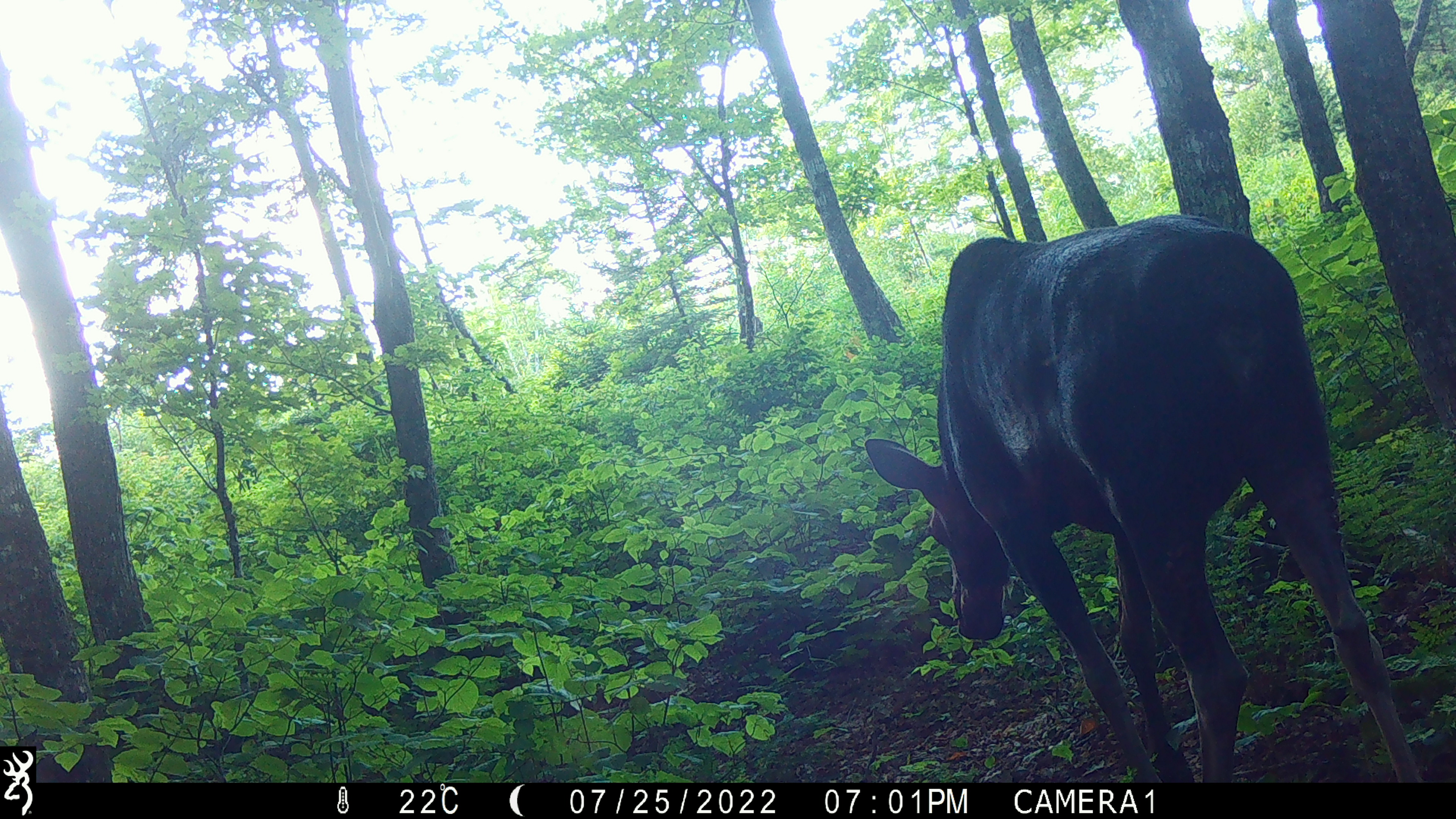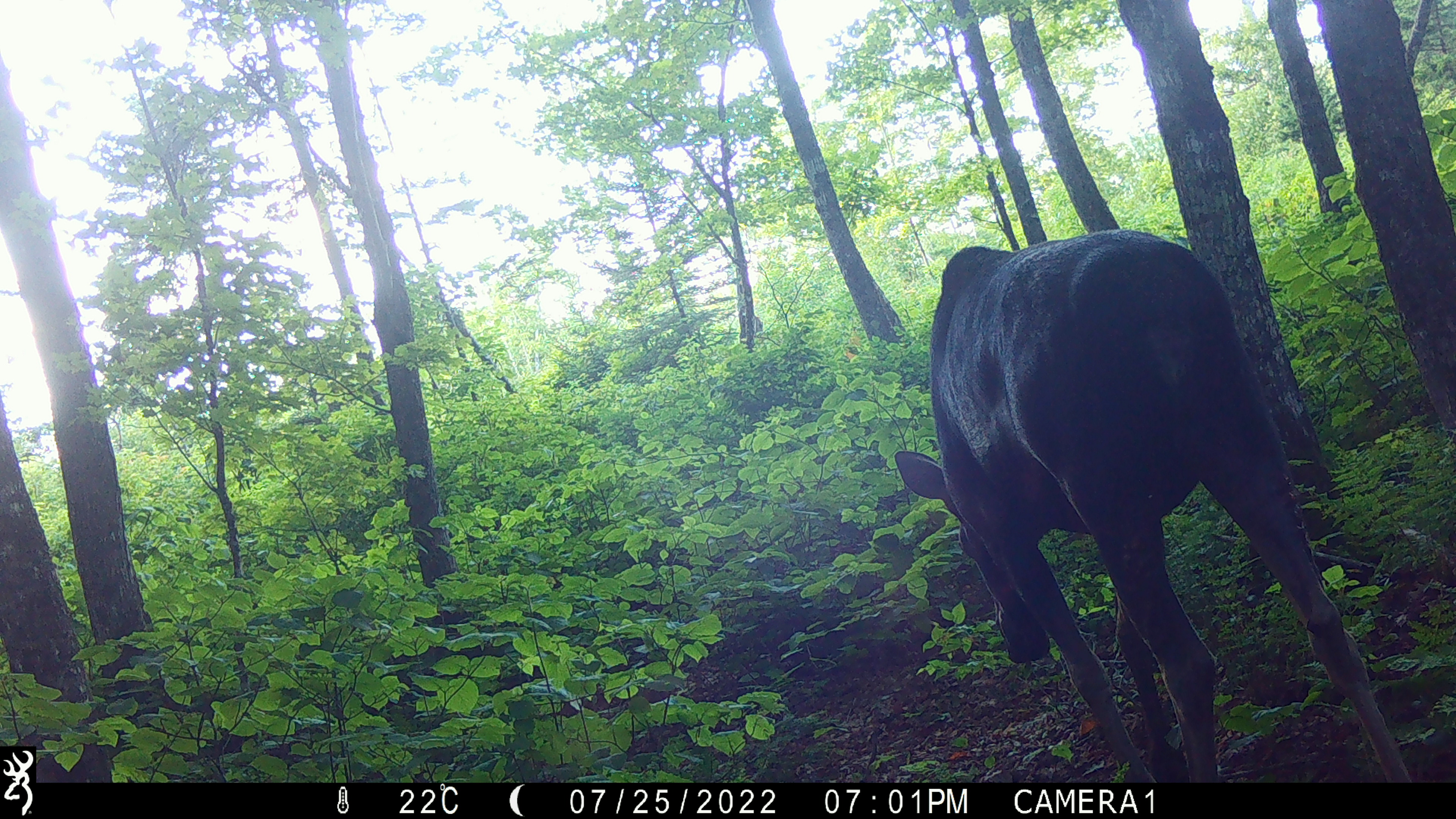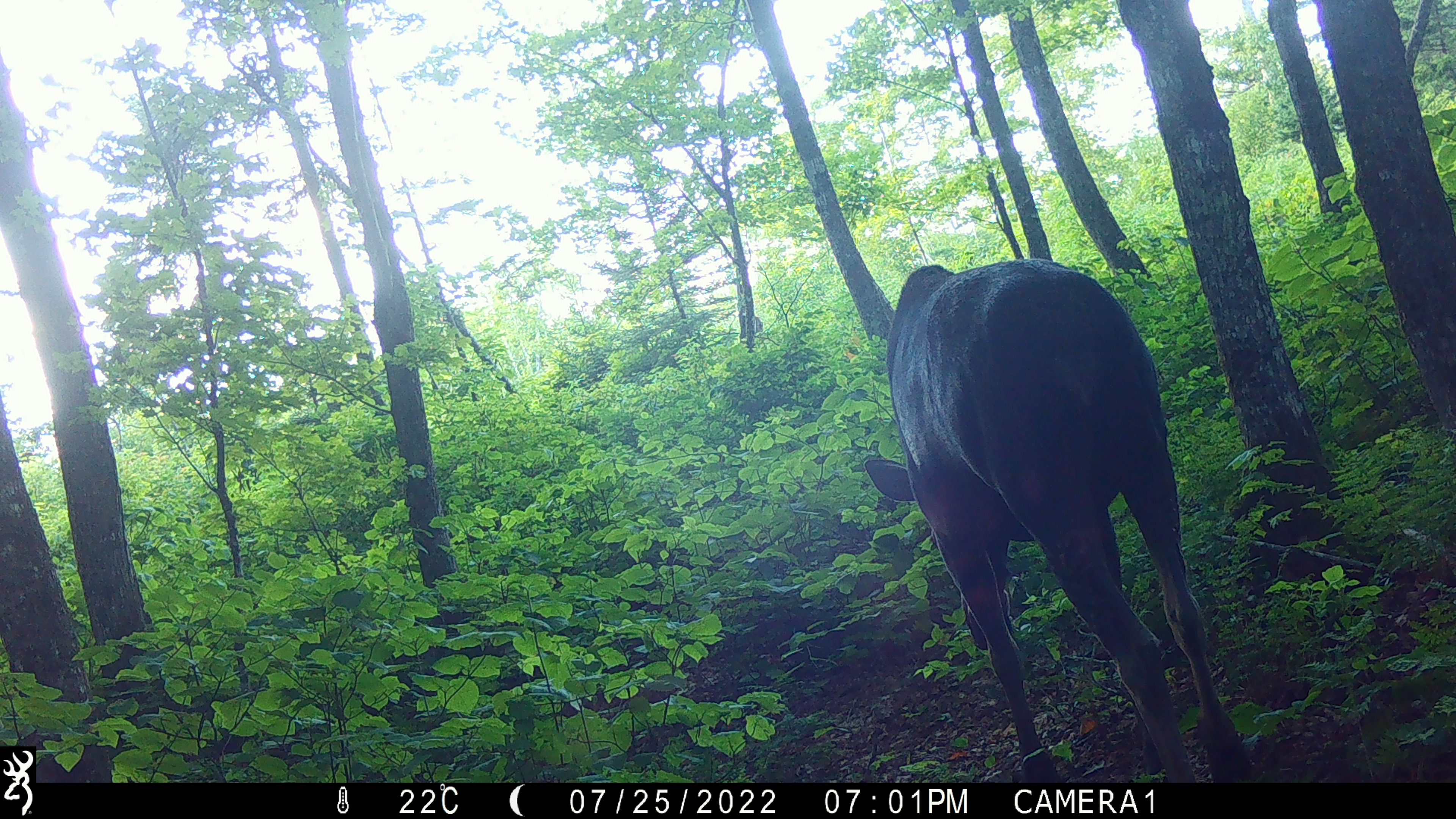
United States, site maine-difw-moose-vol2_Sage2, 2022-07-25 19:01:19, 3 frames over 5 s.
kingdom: Animalia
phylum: Chordata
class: Mammalia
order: Artiodactyla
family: Cervidae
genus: Alces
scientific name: Alces alces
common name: moose